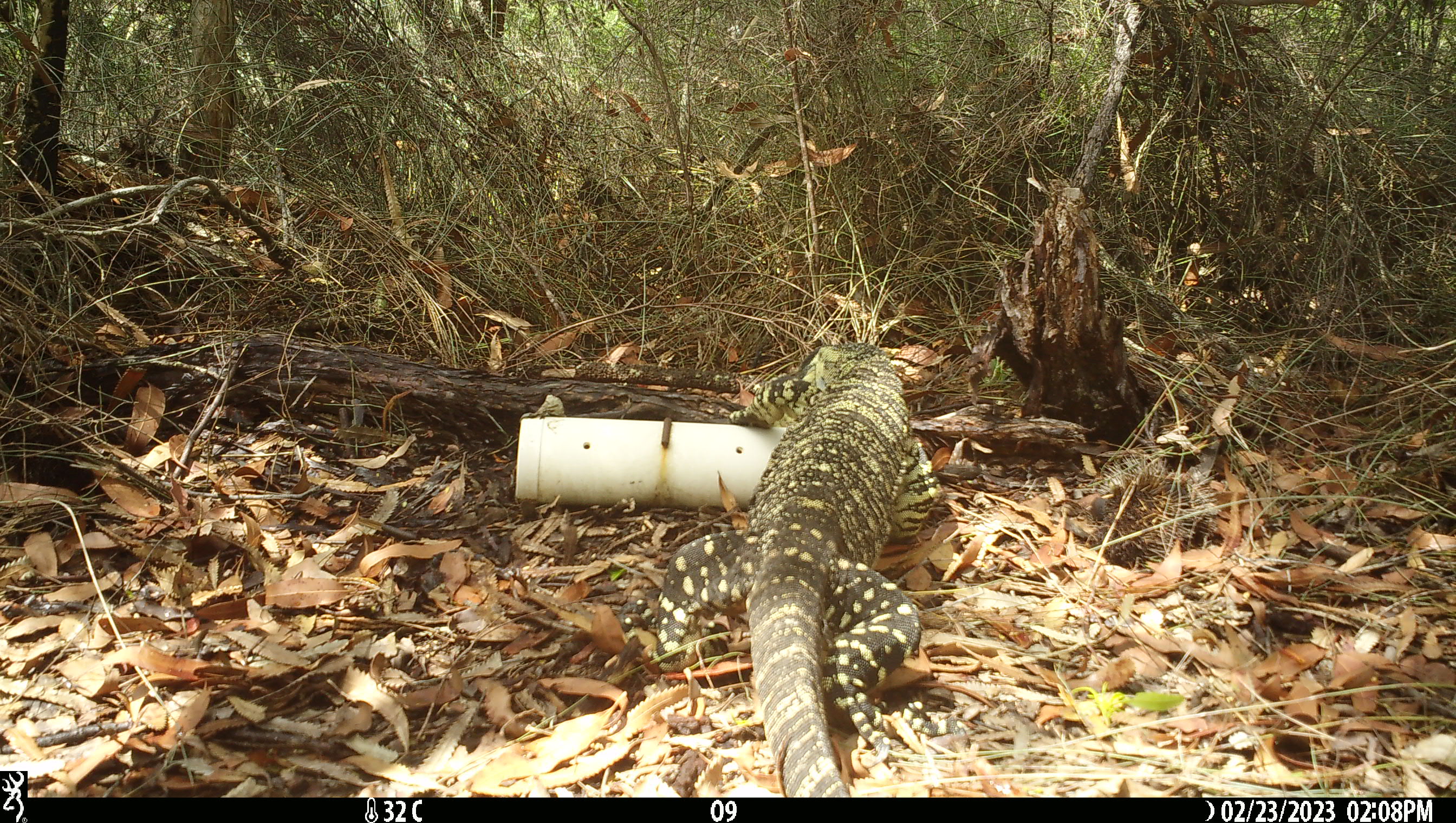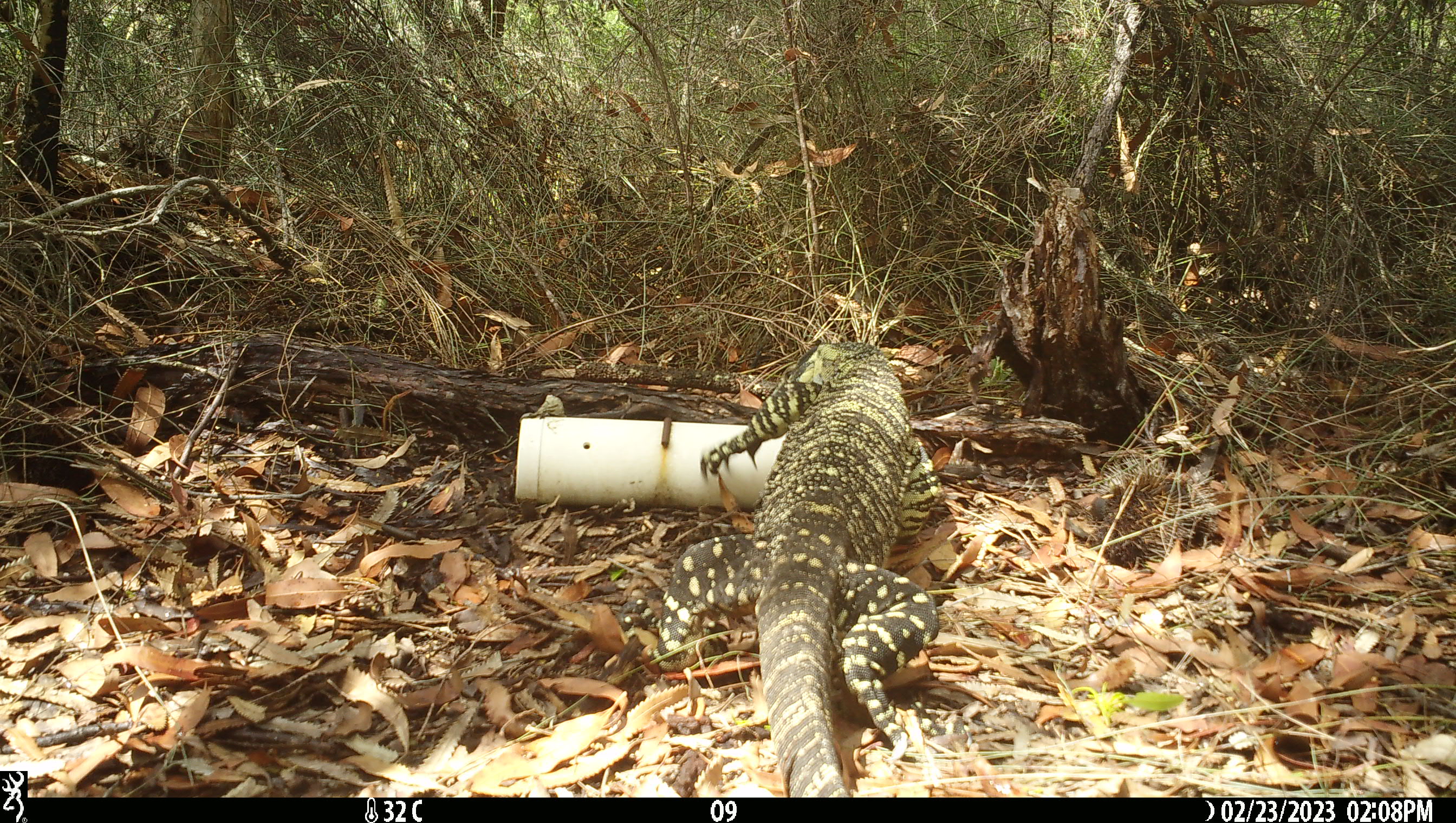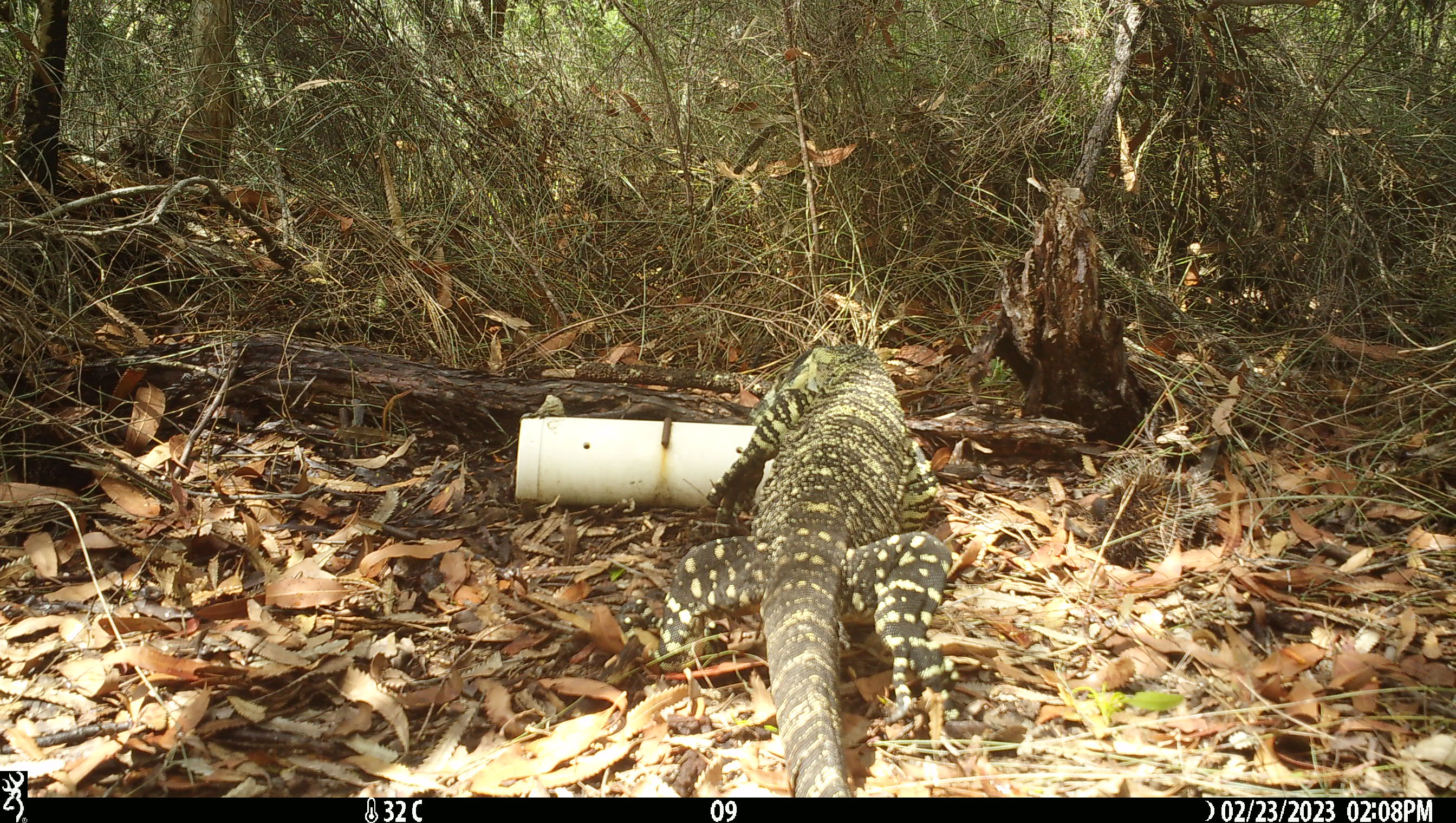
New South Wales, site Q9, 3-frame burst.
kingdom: Animalia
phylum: Chordata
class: Reptilia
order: Squamata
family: Varanidae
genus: Varanus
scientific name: Varanus varius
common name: lace monitor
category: goanna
Goanna (lace monitor) (Varanus varius).